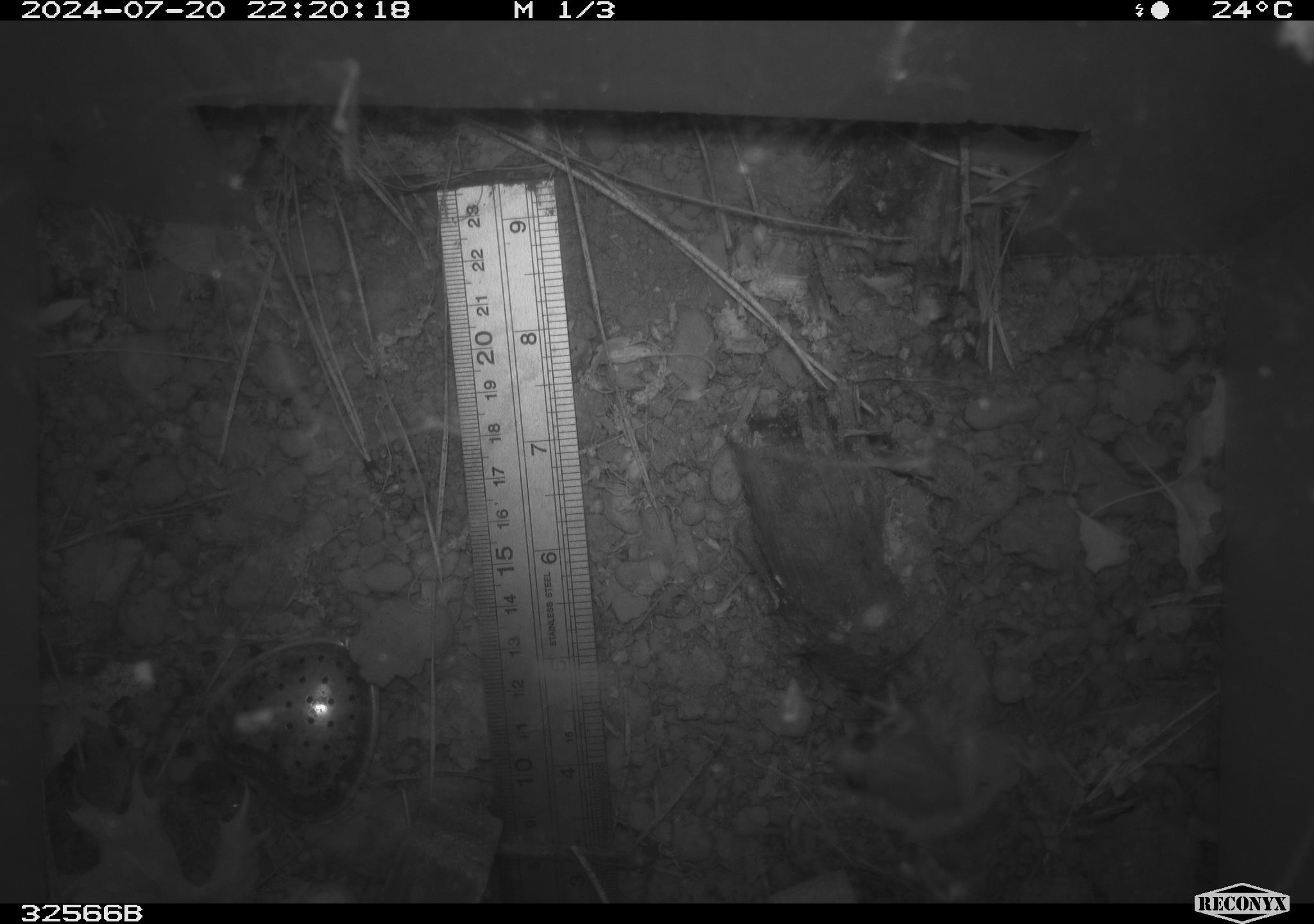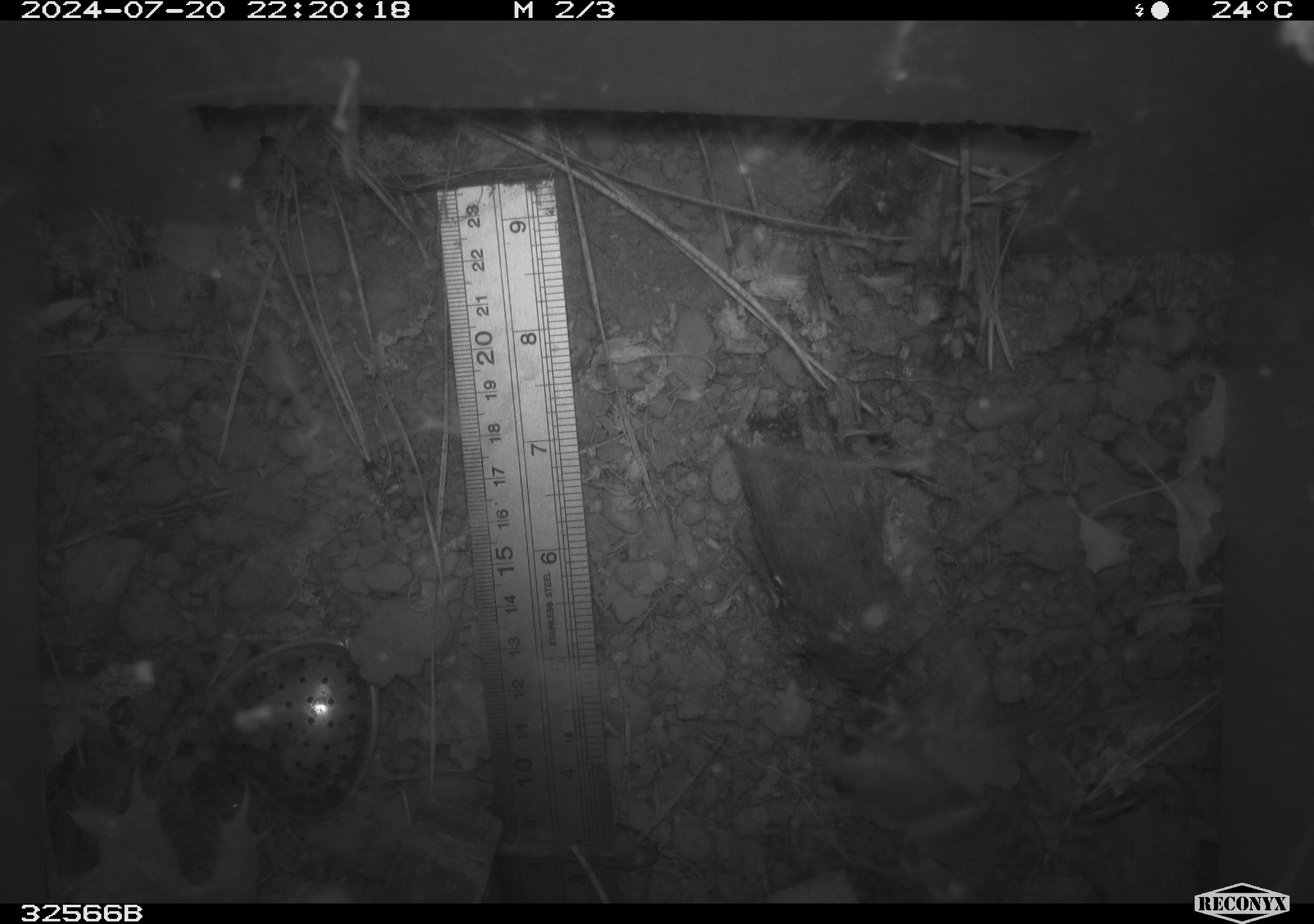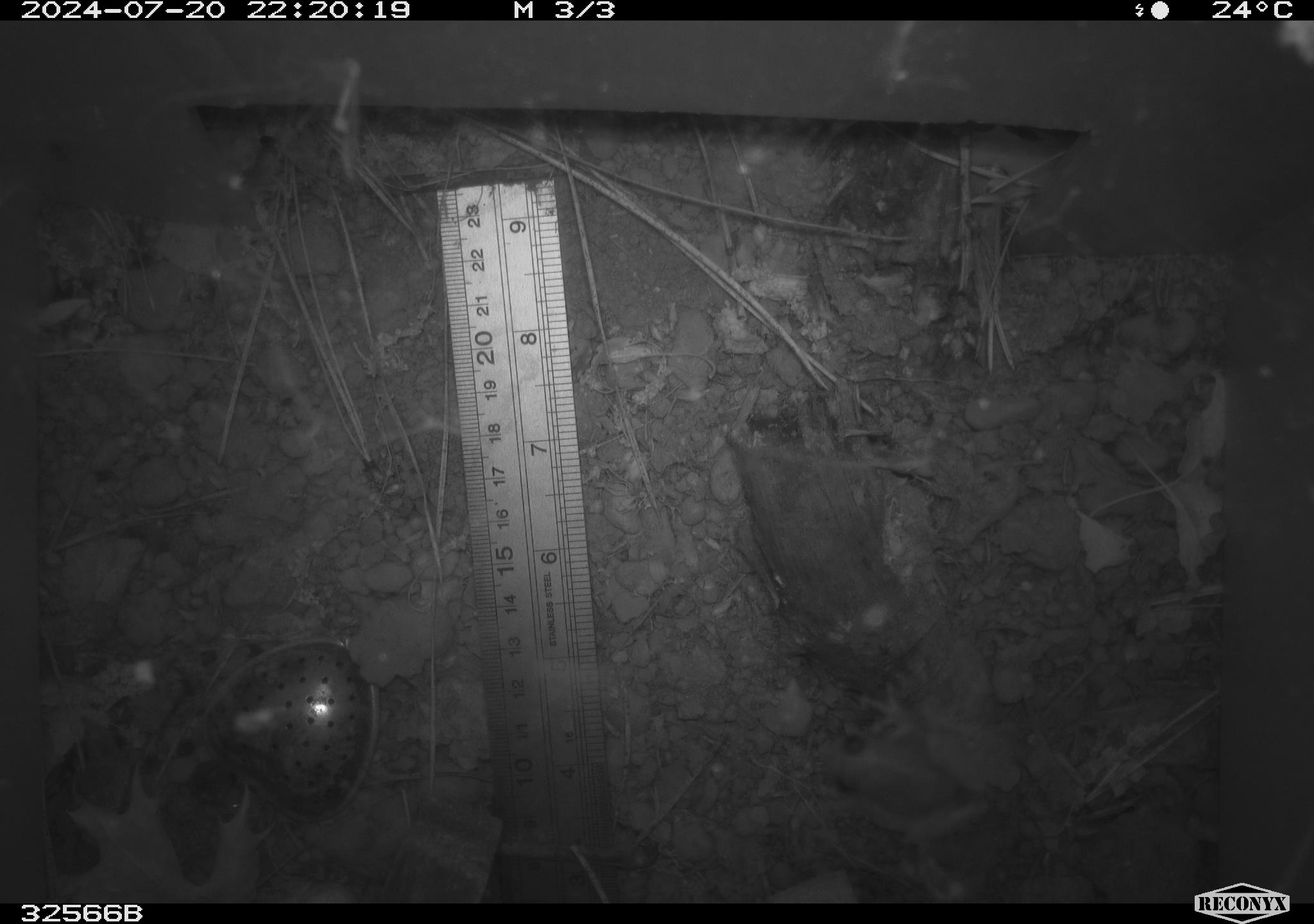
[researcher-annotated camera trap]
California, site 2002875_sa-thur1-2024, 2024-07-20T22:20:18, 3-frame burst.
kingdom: Animalia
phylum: Chordata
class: Amphibia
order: Anura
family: Hylidae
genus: Pseudacris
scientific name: Pseudacris regilla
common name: sierran treefrog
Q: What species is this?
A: Sierran treefrog (Pseudacris regilla).